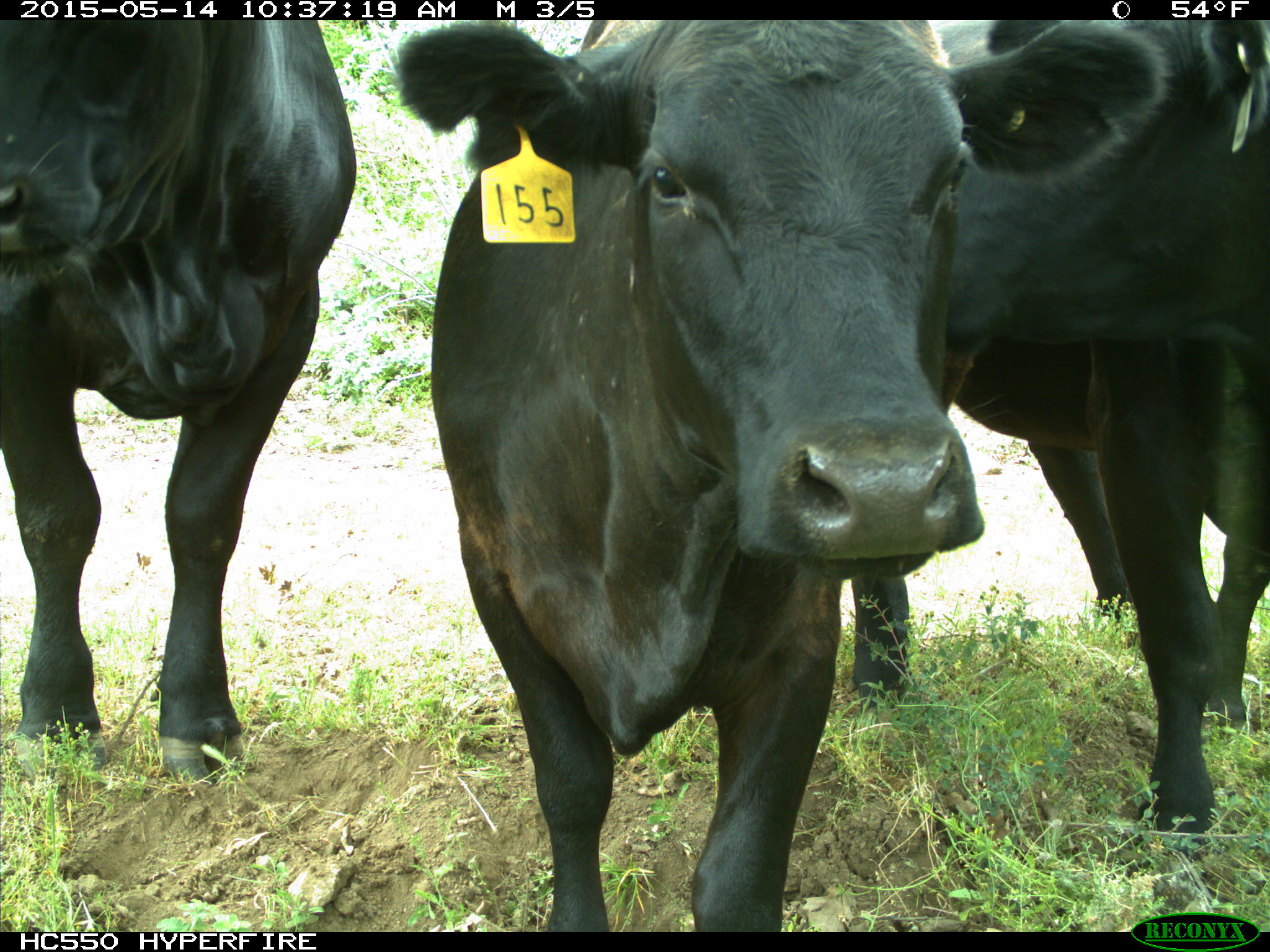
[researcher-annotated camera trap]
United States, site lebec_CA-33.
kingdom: Animalia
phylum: Chordata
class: Mammalia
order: Artiodactyla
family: Bovidae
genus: Bos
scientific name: Bos taurus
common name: domestic cow